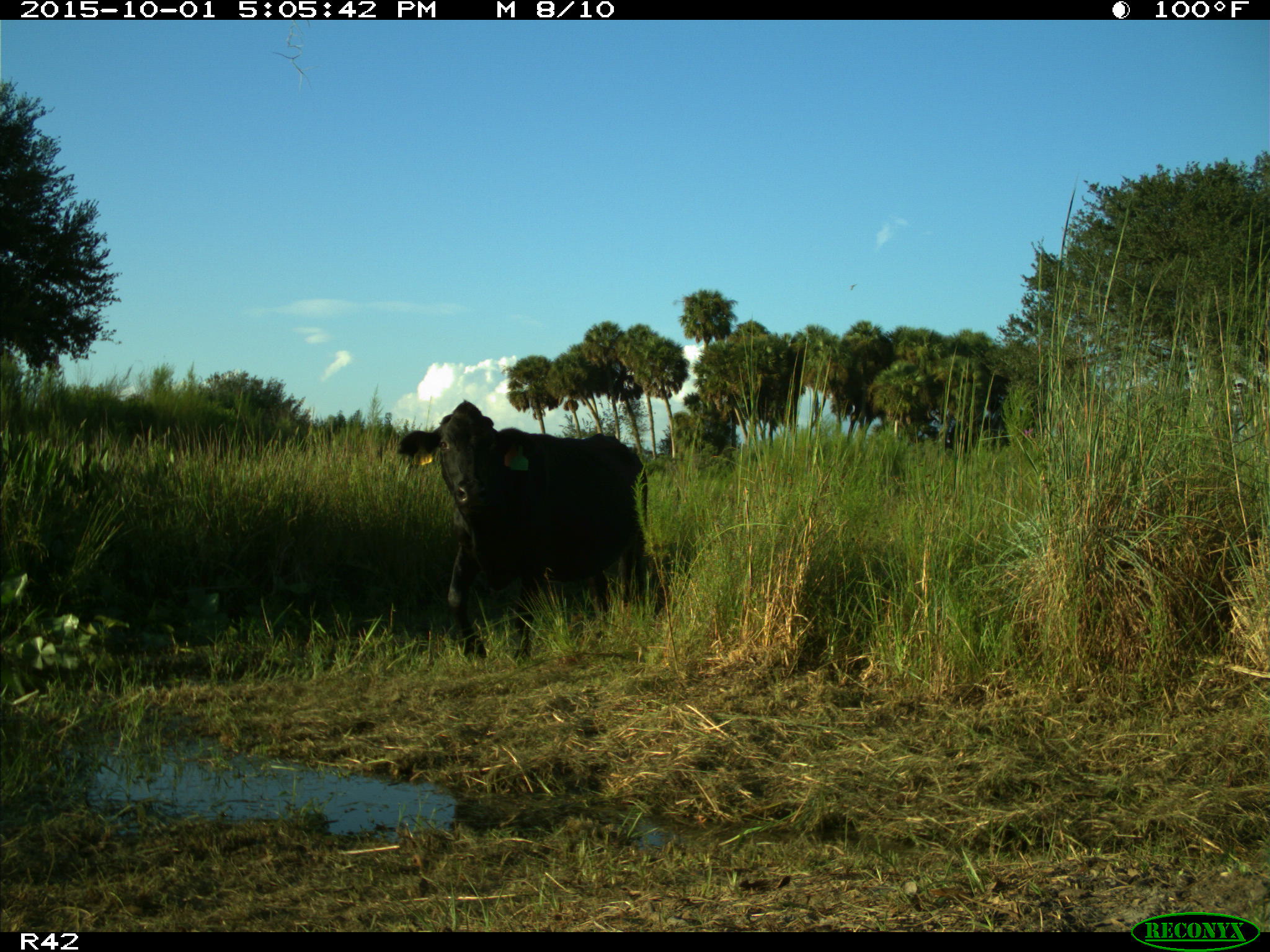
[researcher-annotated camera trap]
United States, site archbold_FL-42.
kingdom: Animalia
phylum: Chordata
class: Mammalia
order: Artiodactyla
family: Bovidae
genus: Bos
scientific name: Bos taurus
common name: domestic cow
Bos taurus (domestic cow).